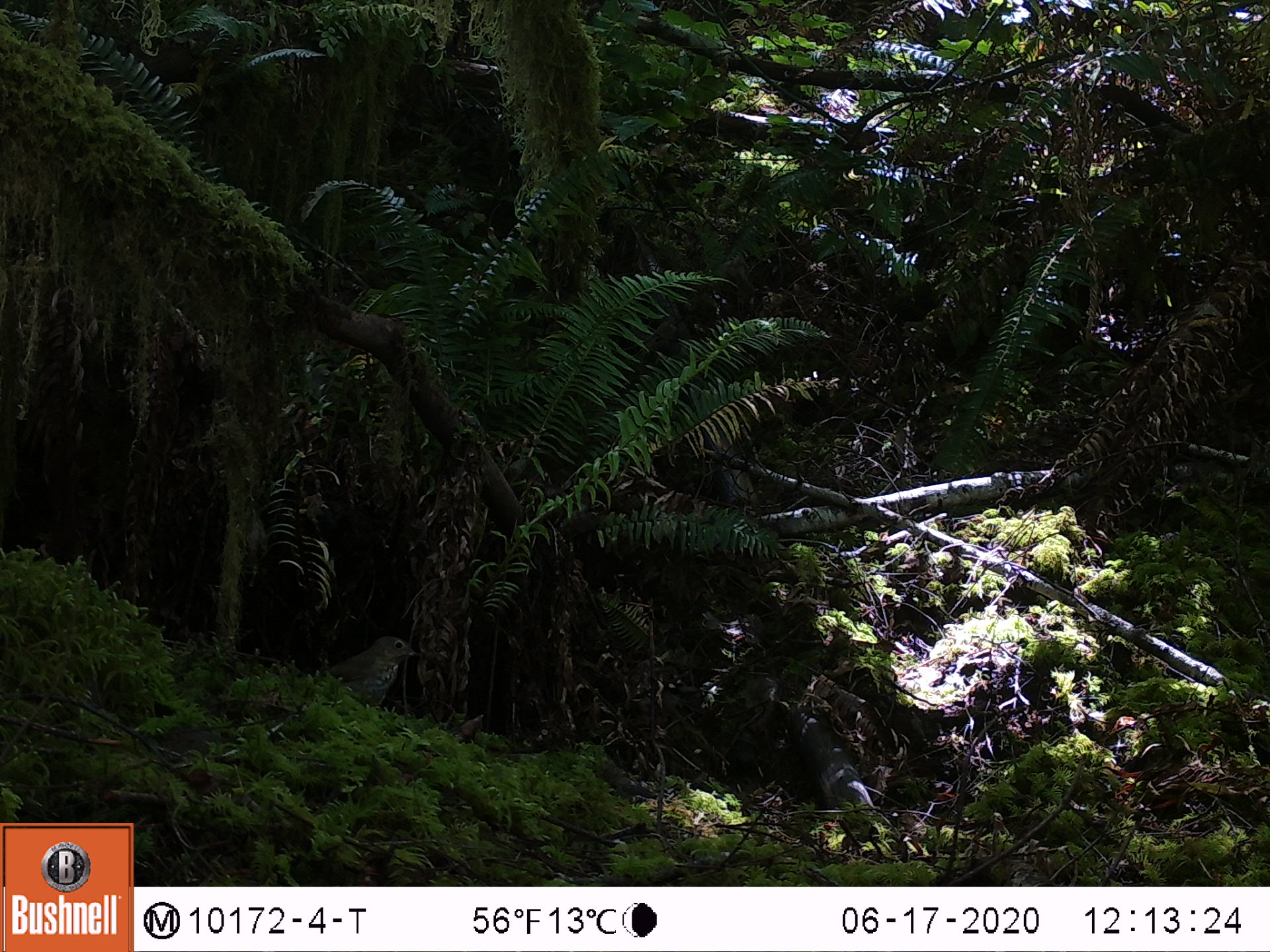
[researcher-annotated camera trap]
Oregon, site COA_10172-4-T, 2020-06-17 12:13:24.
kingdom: Animalia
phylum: Chordata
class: Aves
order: Passeriformes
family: Turdidae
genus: Catharus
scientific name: Catharus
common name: brown thrushes and nightingale-thrushes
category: catharus species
Catharus species (brown thrushes and nightingale-thrushes) (Catharus).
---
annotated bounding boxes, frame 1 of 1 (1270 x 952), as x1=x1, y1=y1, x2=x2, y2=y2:
catharus species: x1=301, y1=627, x2=441, y2=723